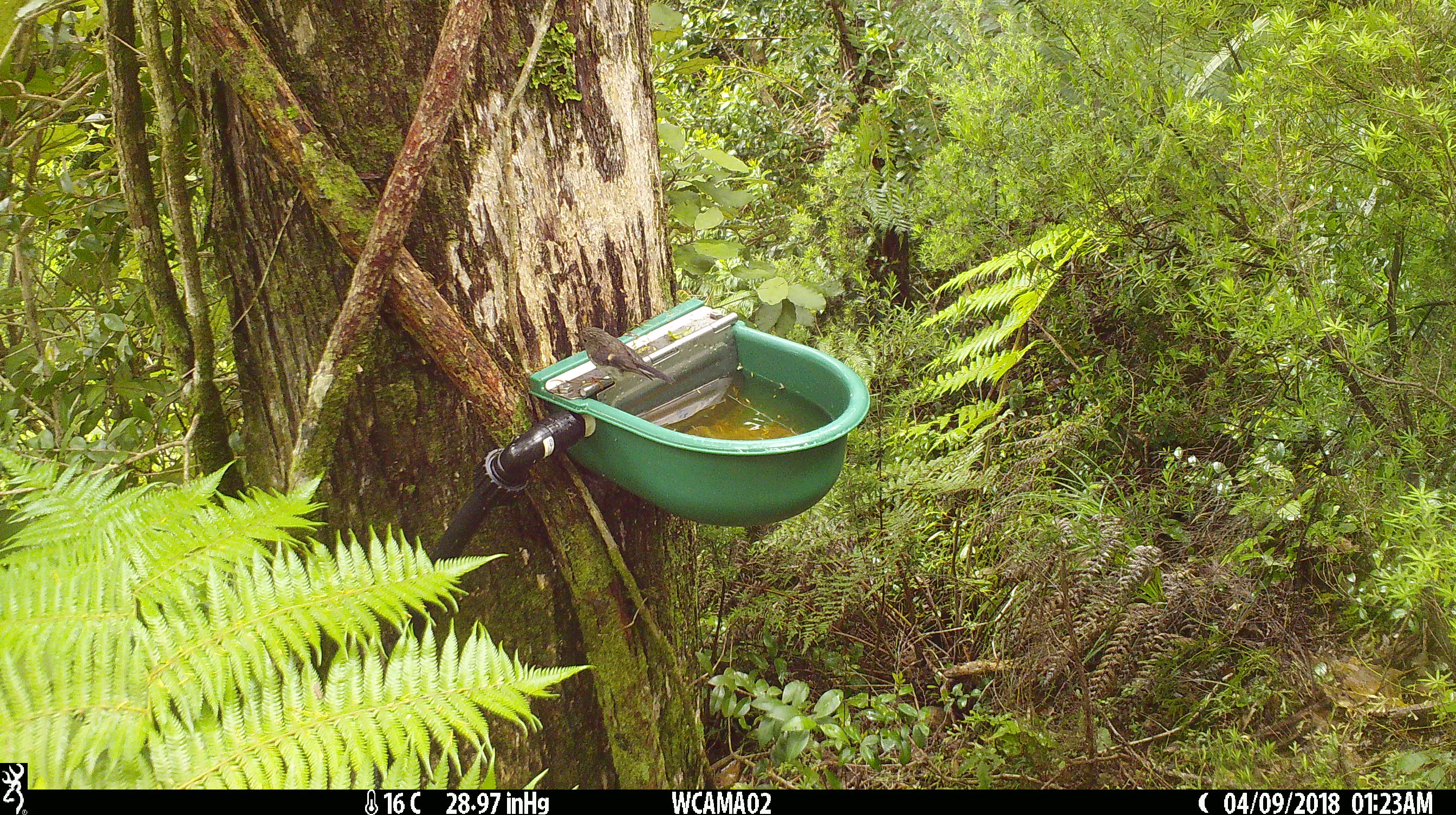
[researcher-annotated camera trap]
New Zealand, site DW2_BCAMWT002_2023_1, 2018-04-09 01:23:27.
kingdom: Animalia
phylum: Chordata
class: Aves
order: Passeriformes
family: Petroicidae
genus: Petroica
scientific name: Petroica macrocephala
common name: tomtit